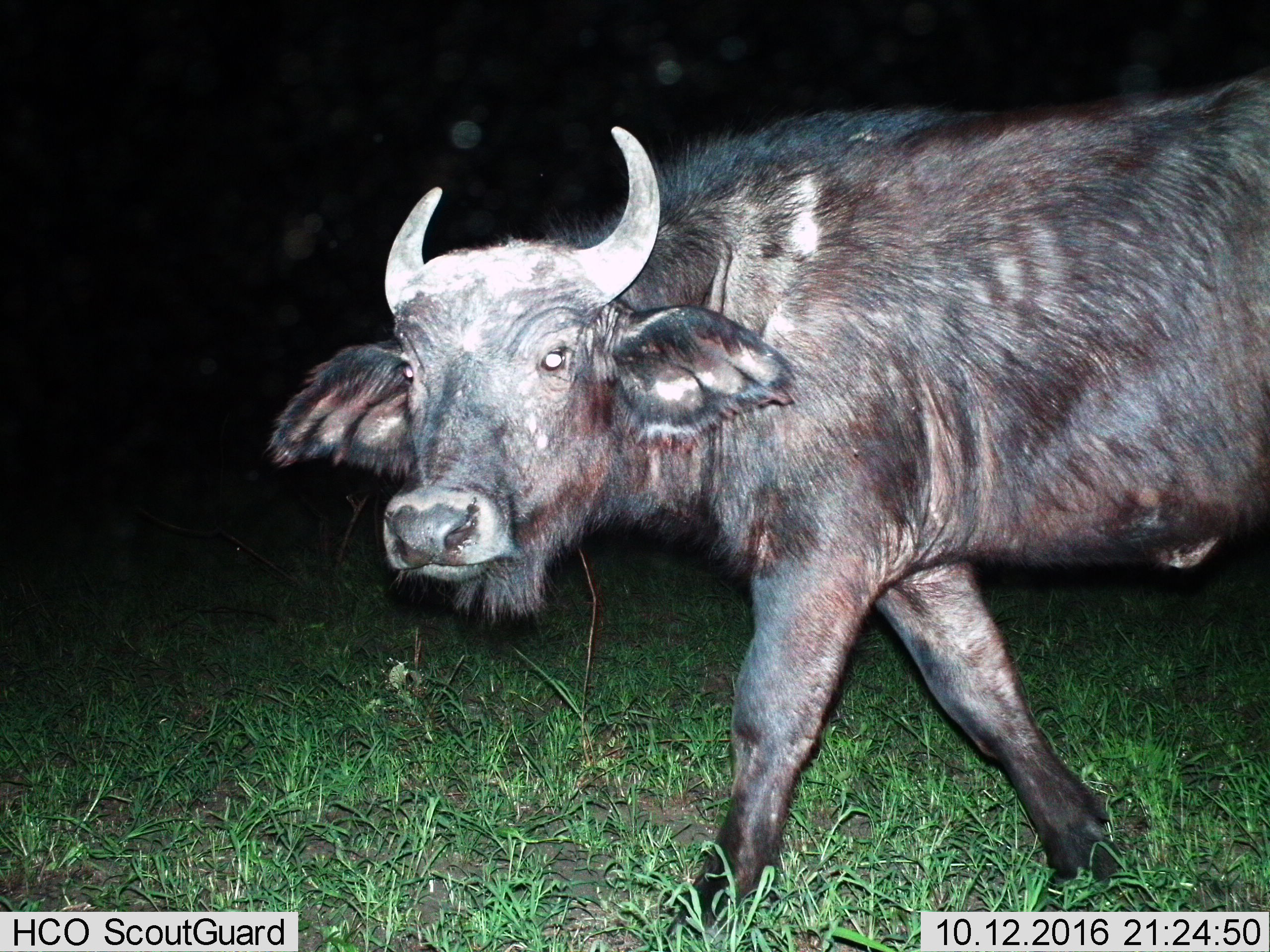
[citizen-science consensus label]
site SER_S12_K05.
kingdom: Animalia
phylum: Chordata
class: Mammalia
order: Artiodactyla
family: Bovidae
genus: Syncerus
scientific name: Syncerus caffer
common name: african buffalo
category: buffalo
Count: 1.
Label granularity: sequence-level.